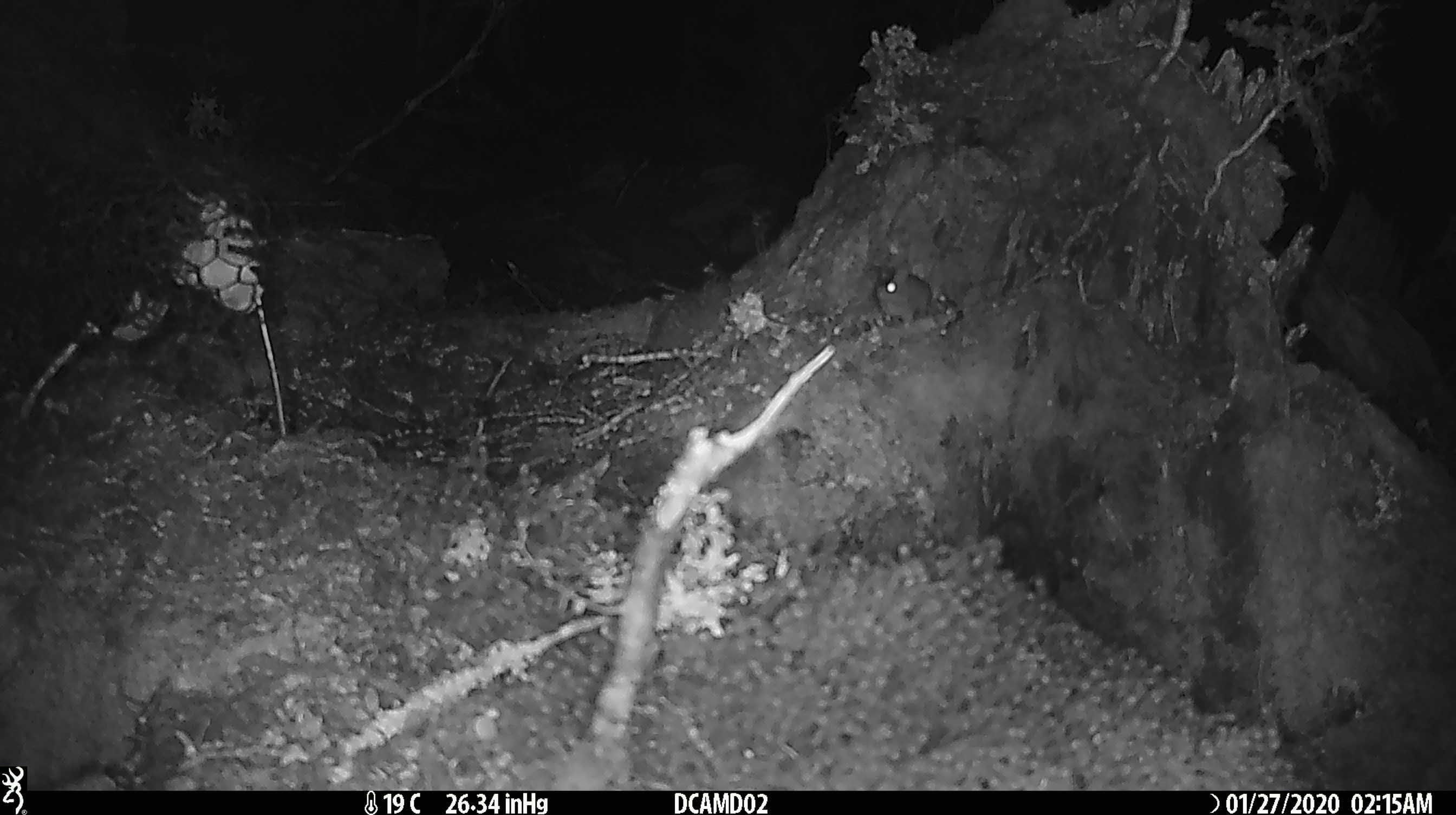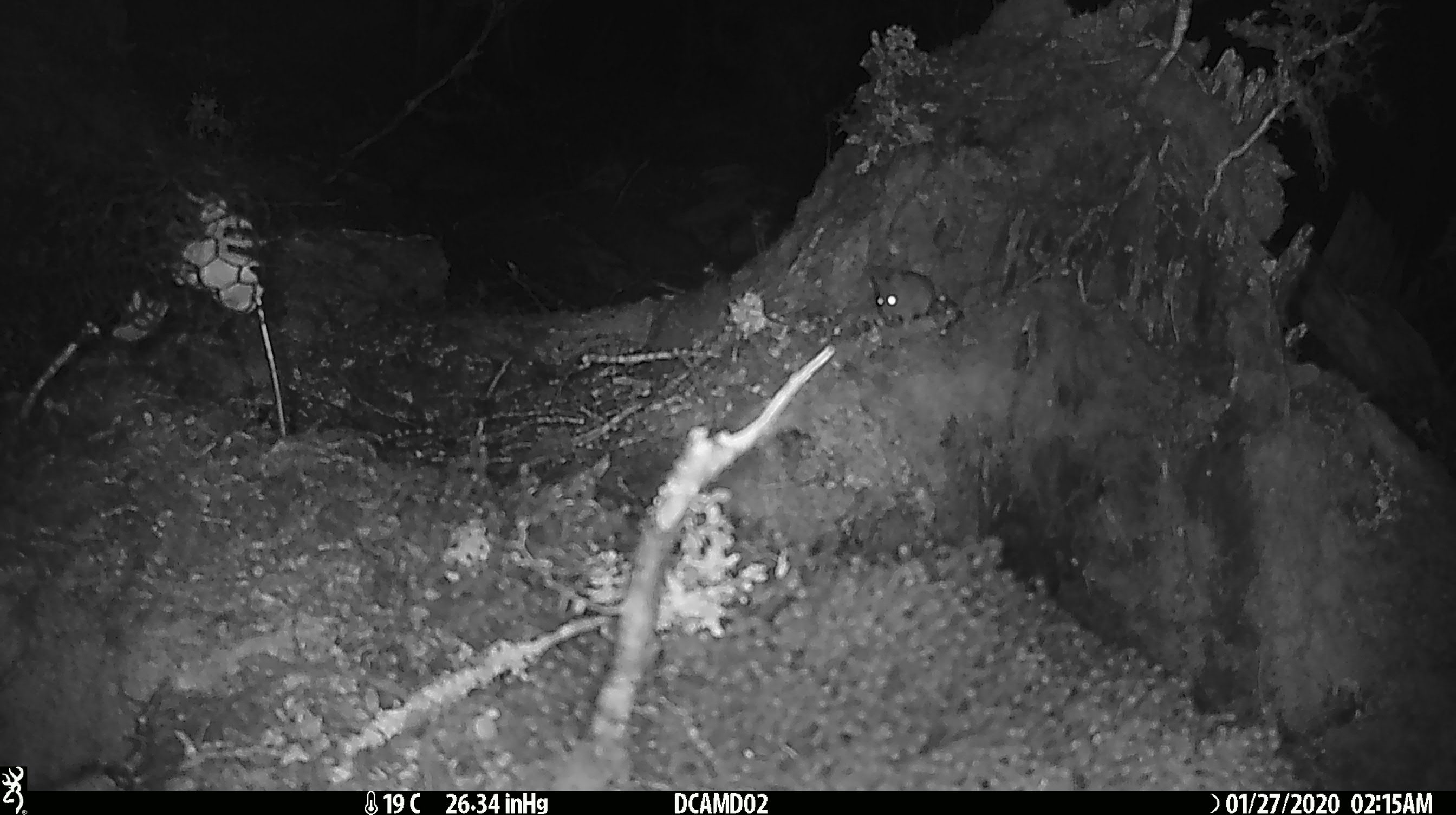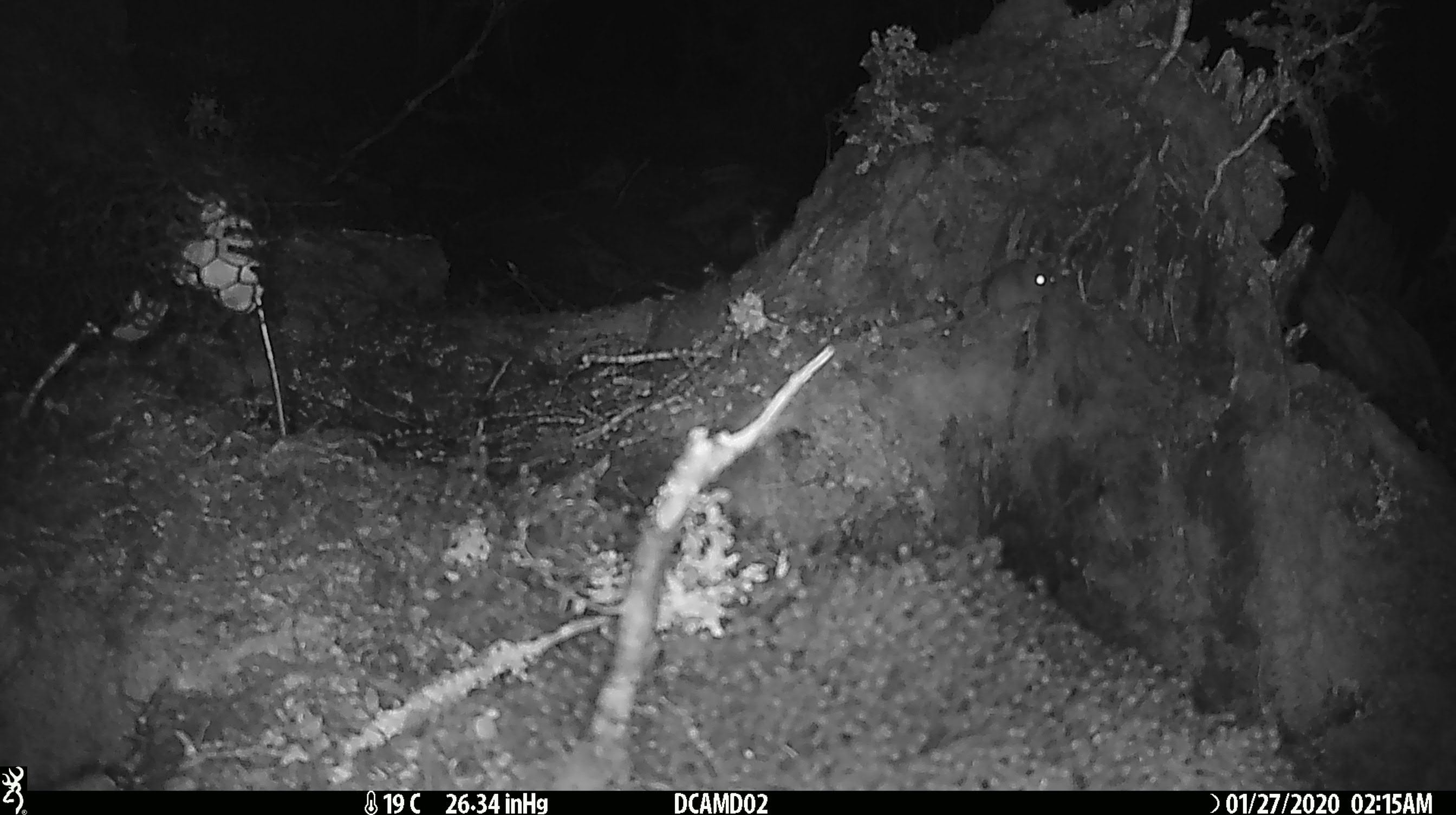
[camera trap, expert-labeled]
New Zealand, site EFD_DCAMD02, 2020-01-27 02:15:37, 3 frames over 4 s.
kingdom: Animalia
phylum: Chordata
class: Mammalia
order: Rodentia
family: Muridae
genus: Mus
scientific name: Mus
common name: mouse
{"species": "mouse (Mus)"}